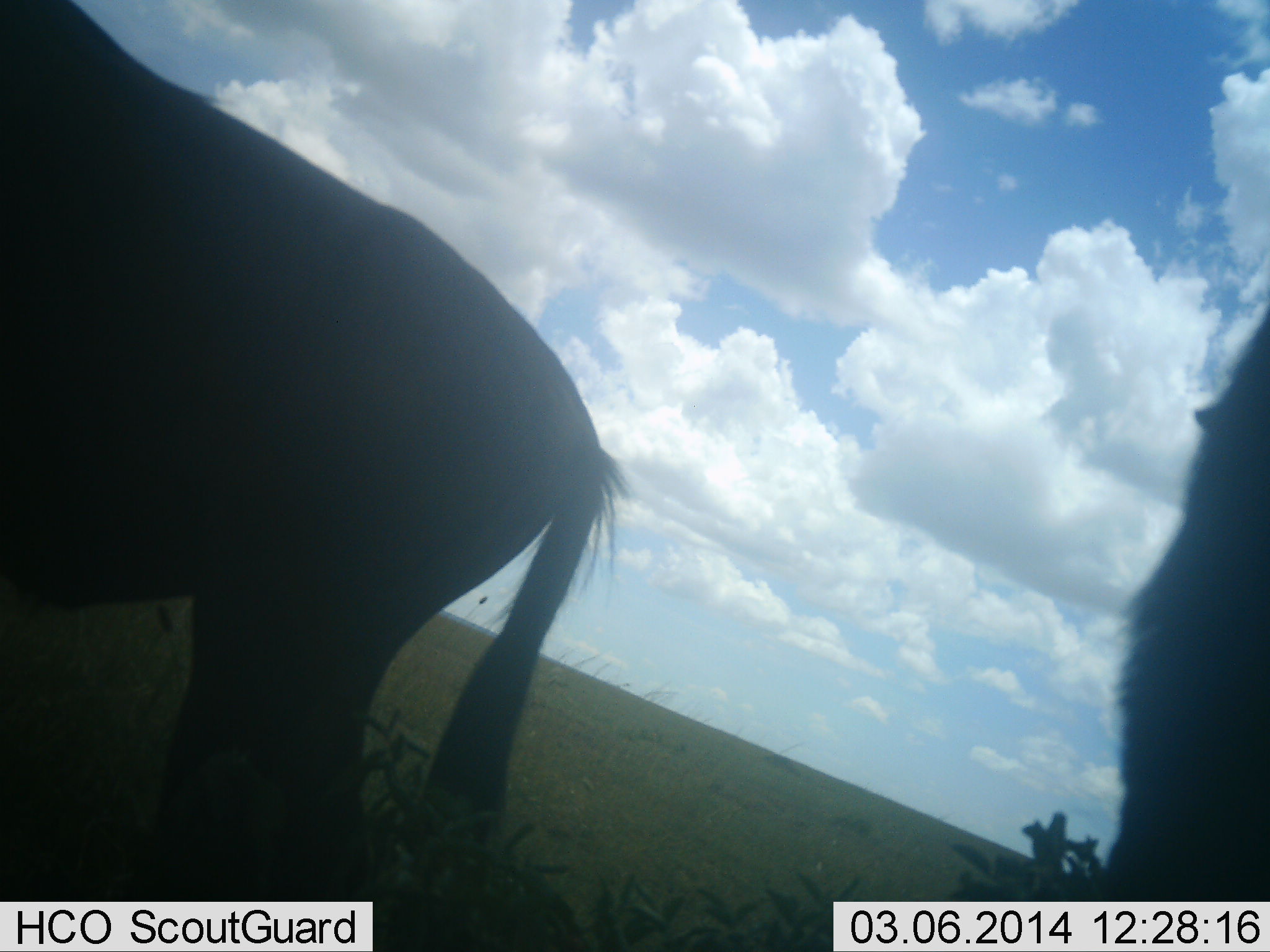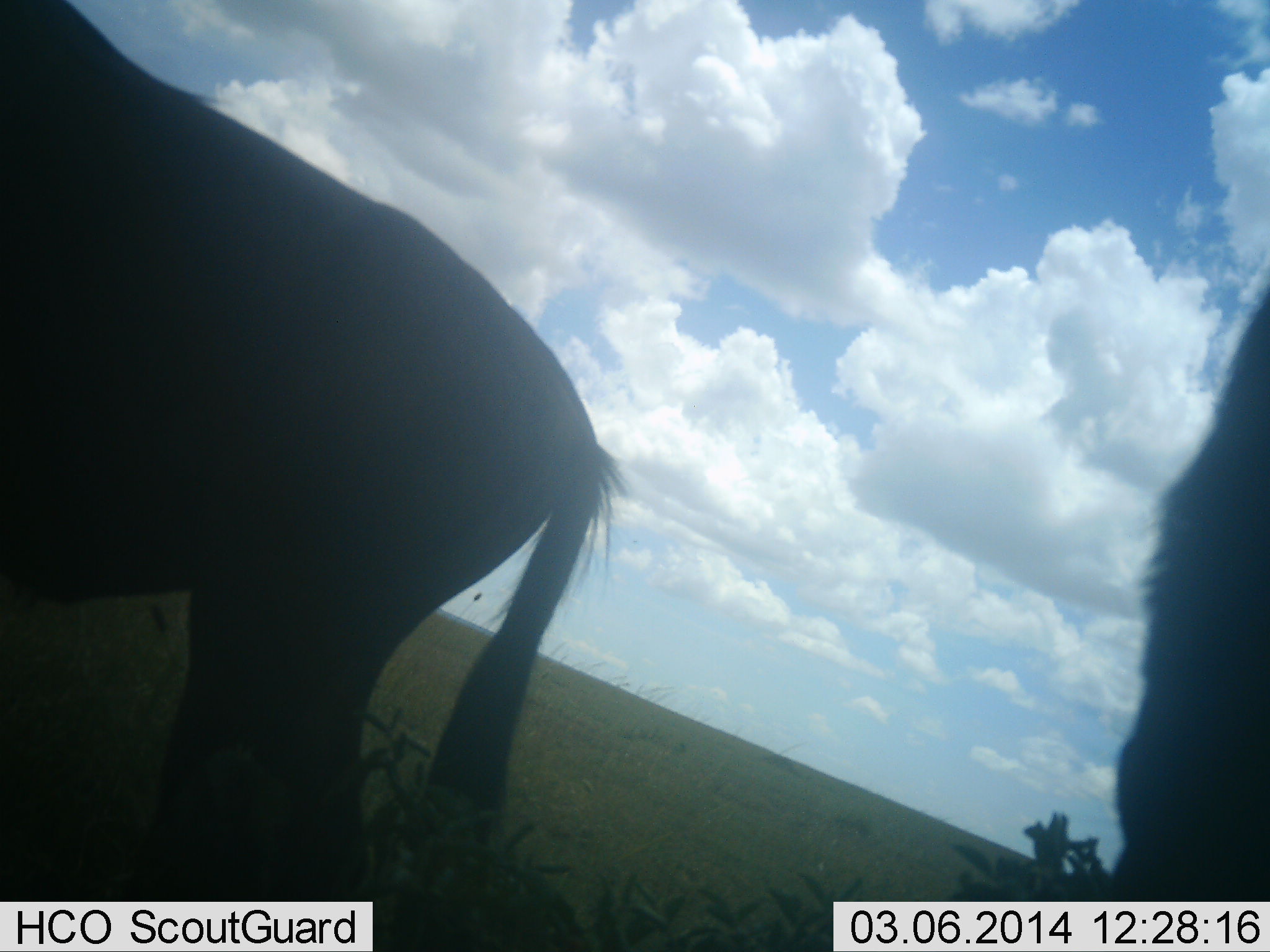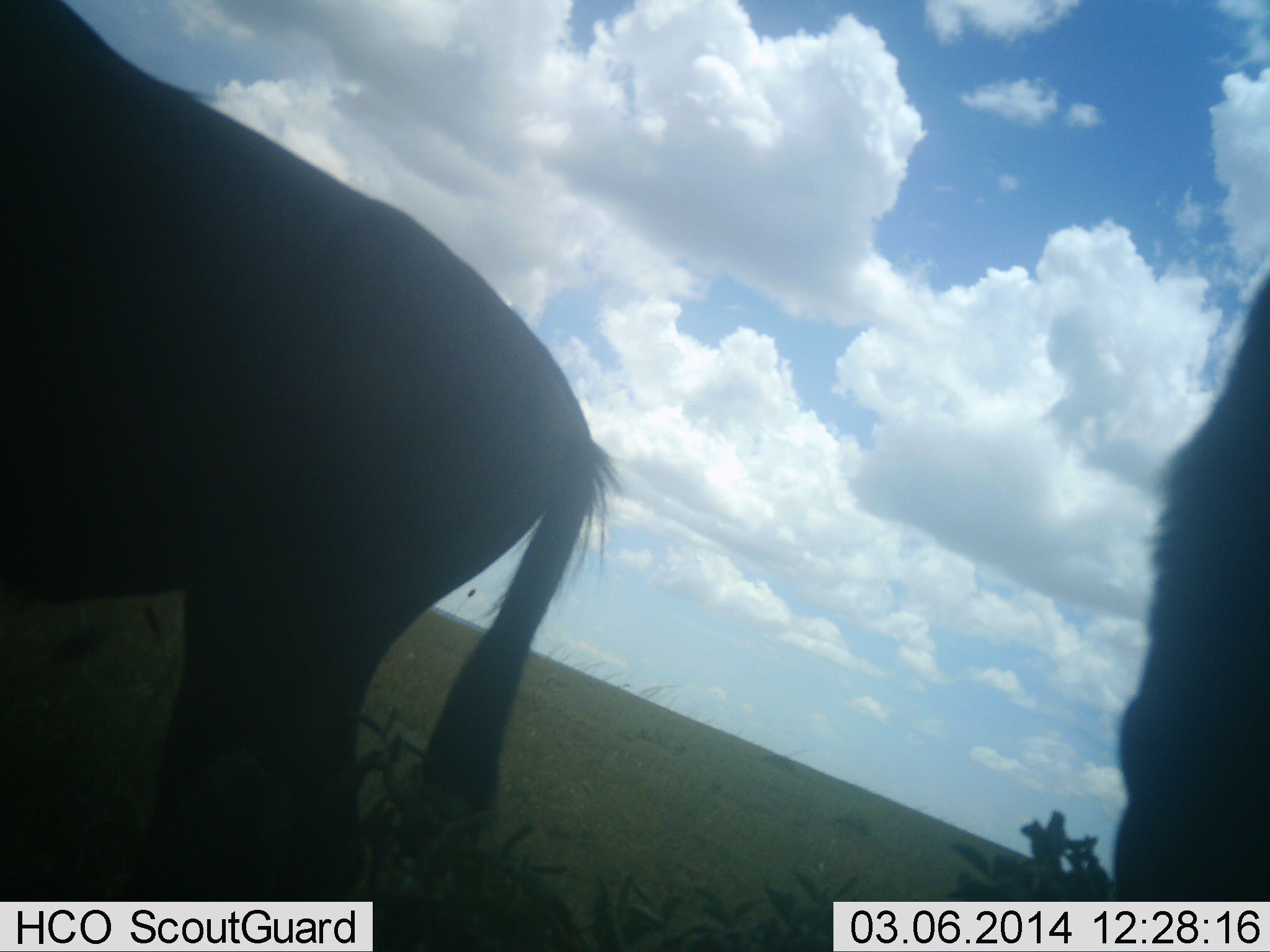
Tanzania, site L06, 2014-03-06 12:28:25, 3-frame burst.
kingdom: Animalia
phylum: Chordata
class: Mammalia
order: Artiodactyla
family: Bovidae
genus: Connochaetes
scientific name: Connochaetes taurinus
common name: blue wildebeest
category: wildebeest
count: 2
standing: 90%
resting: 0%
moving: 0%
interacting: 0%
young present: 0%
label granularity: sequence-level